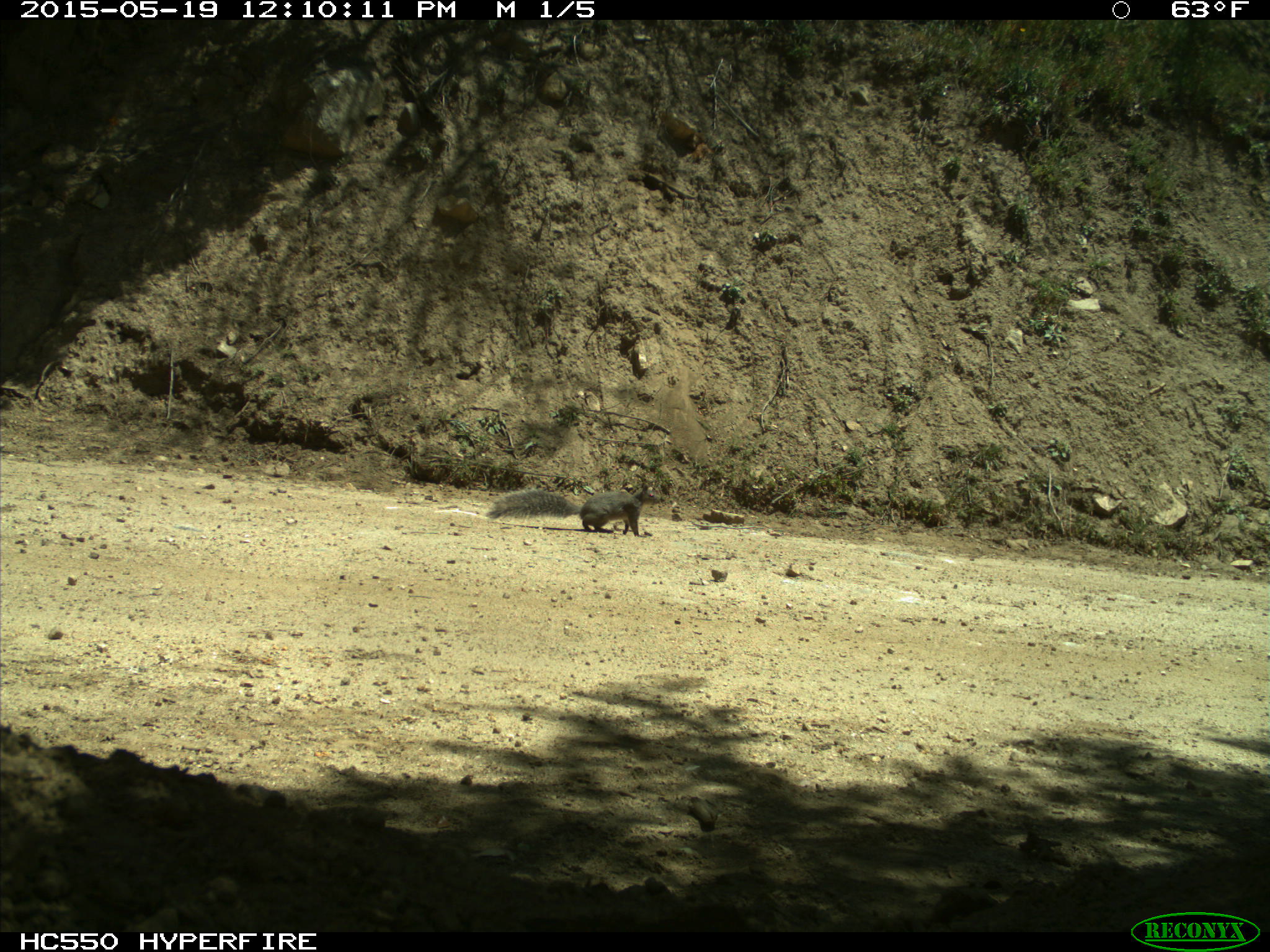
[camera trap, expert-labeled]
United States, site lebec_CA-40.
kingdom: Animalia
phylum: Chordata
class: Mammalia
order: Rodentia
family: Sciuridae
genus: Sciurus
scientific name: Sciurus carolinensis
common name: eastern gray squirrel